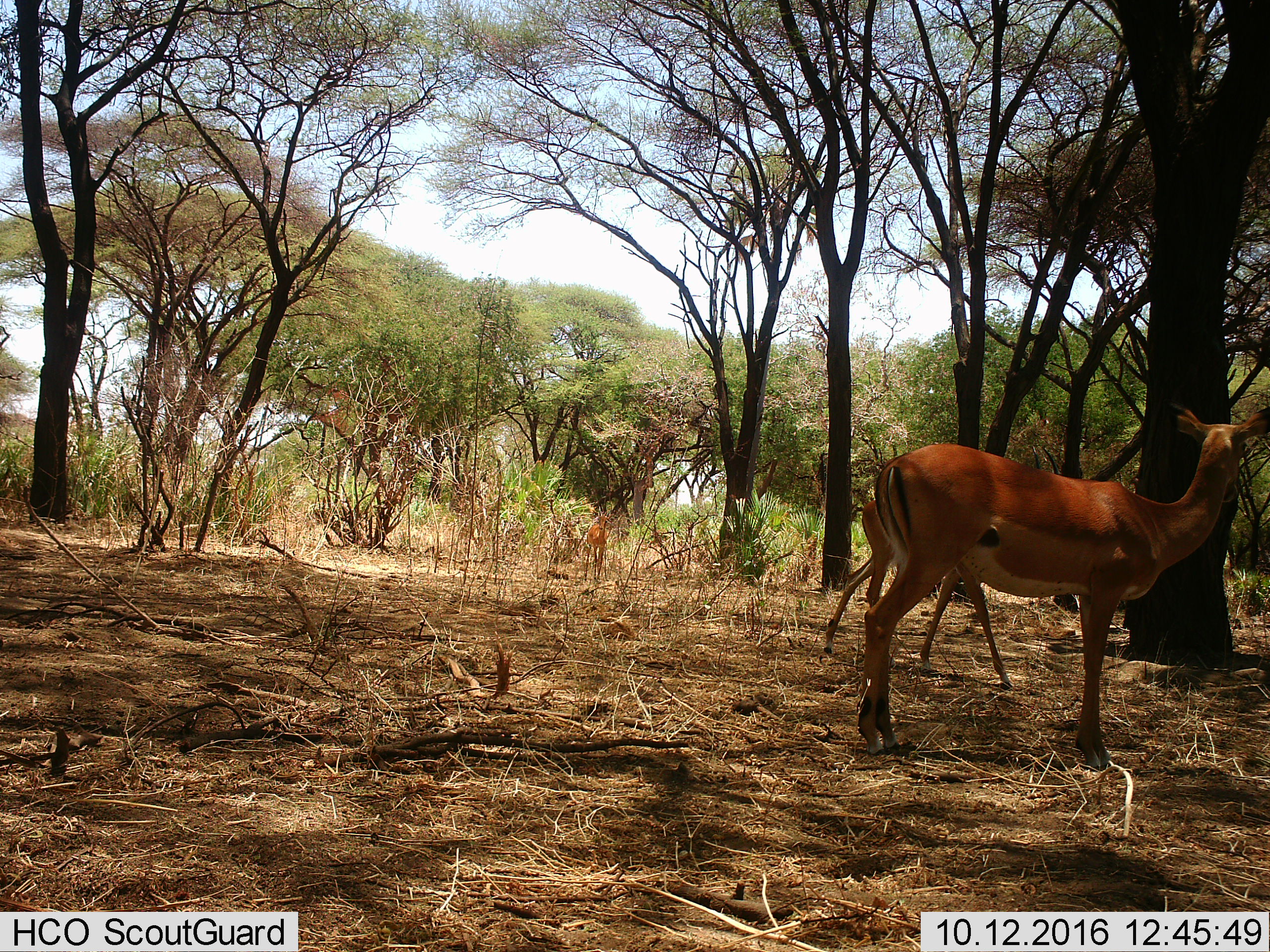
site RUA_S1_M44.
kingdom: Animalia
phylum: Chordata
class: Mammalia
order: Artiodactyla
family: Bovidae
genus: Aepyceros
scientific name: Aepyceros melampus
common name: impala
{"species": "impala (Aepyceros melampus)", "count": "3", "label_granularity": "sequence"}